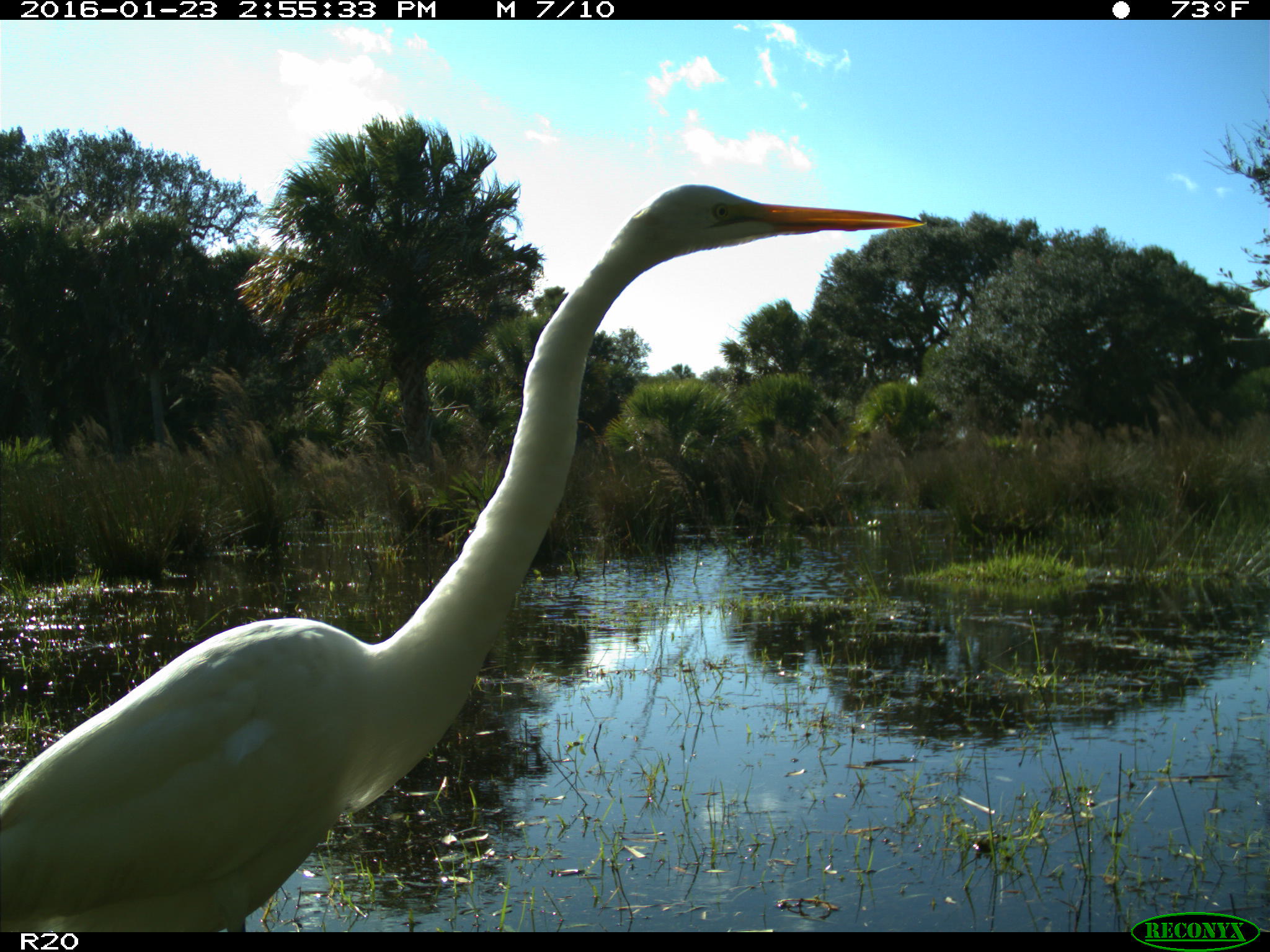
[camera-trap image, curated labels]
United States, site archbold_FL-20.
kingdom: Animalia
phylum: Chordata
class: Aves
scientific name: Aves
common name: birds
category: unidentified bird